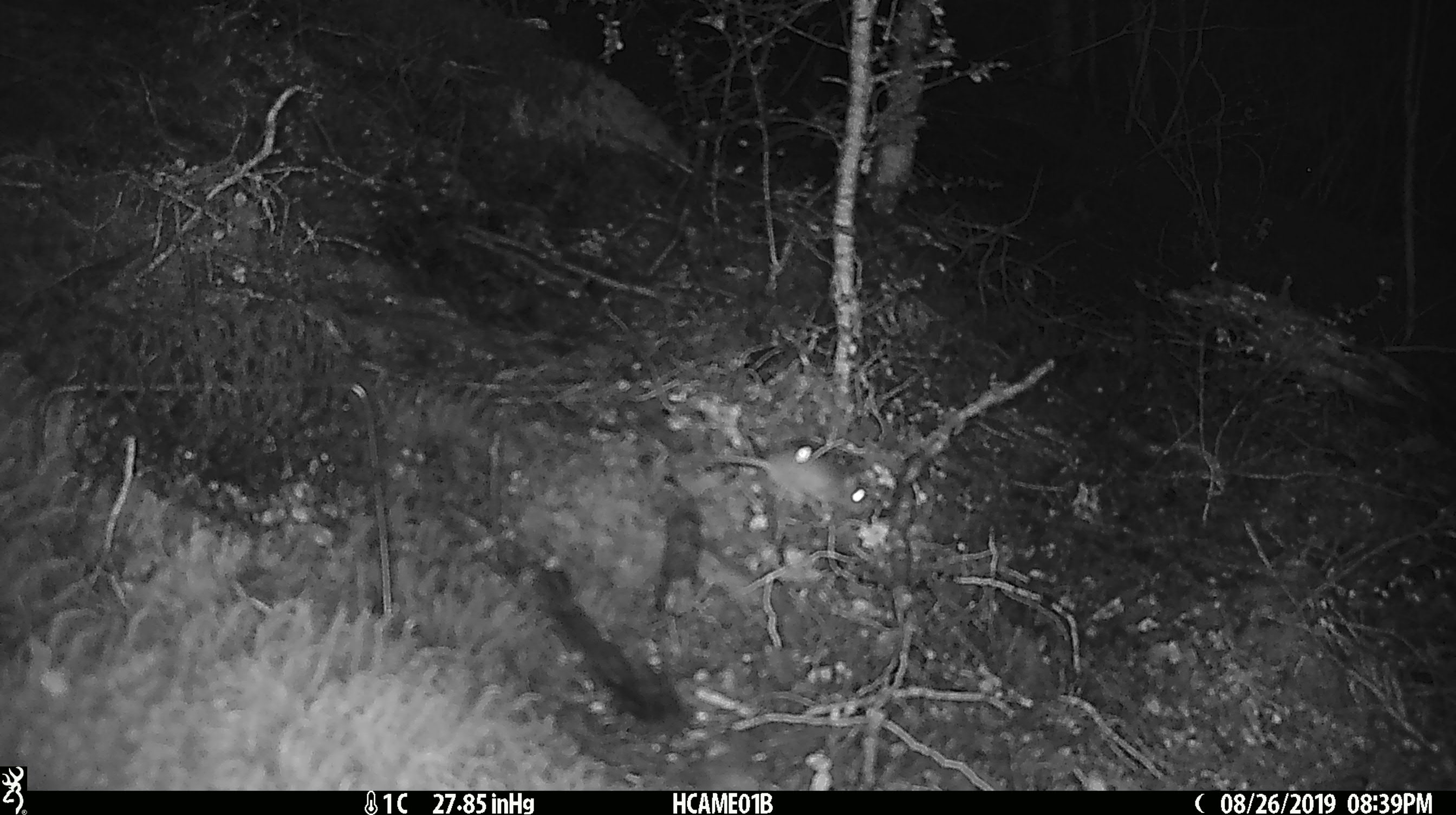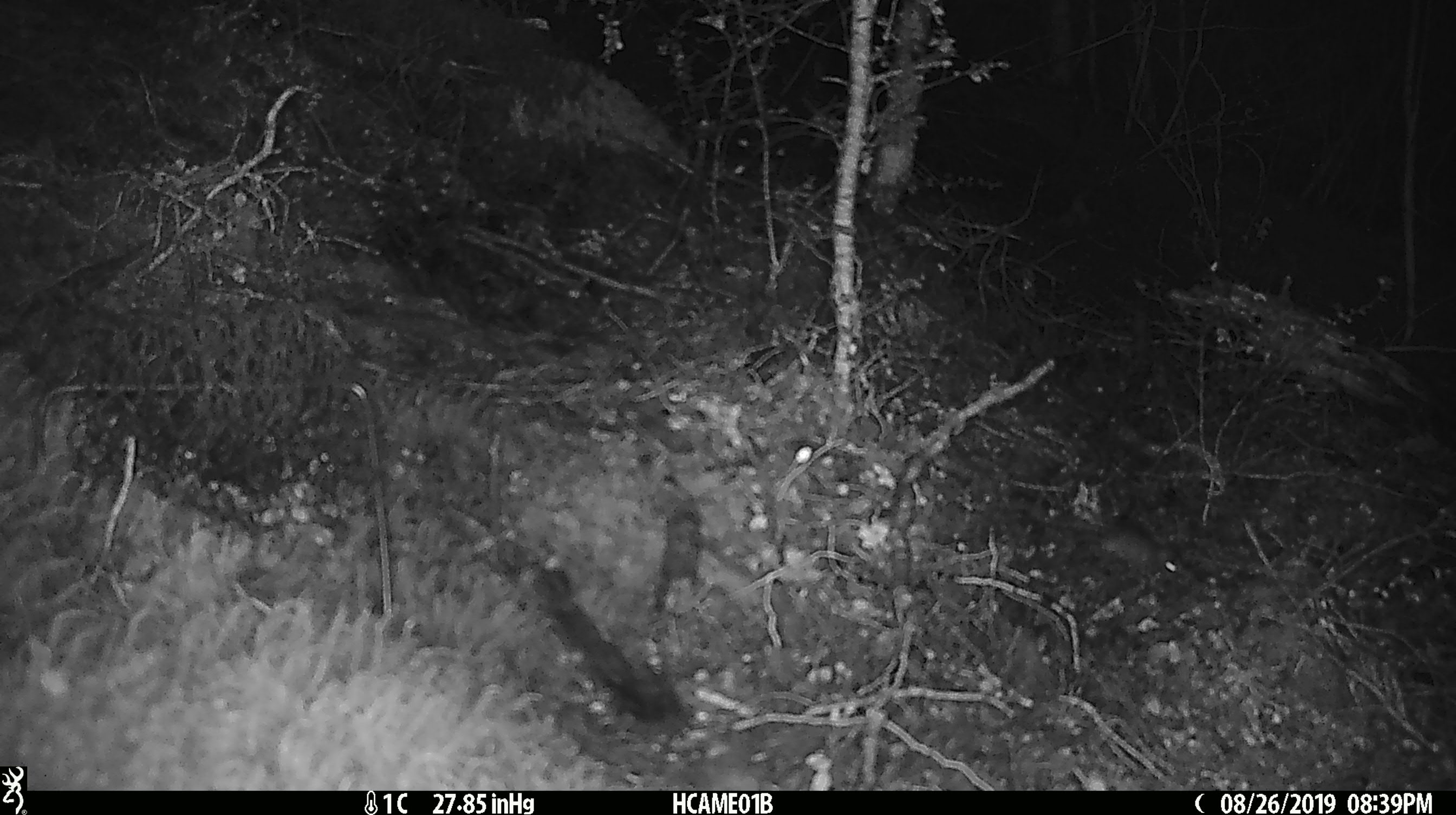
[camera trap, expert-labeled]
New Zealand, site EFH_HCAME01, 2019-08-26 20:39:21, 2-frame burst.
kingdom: Animalia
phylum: Chordata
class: Mammalia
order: Rodentia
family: Muridae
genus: Mus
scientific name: Mus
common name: mouse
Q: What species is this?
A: Mouse (Mus).